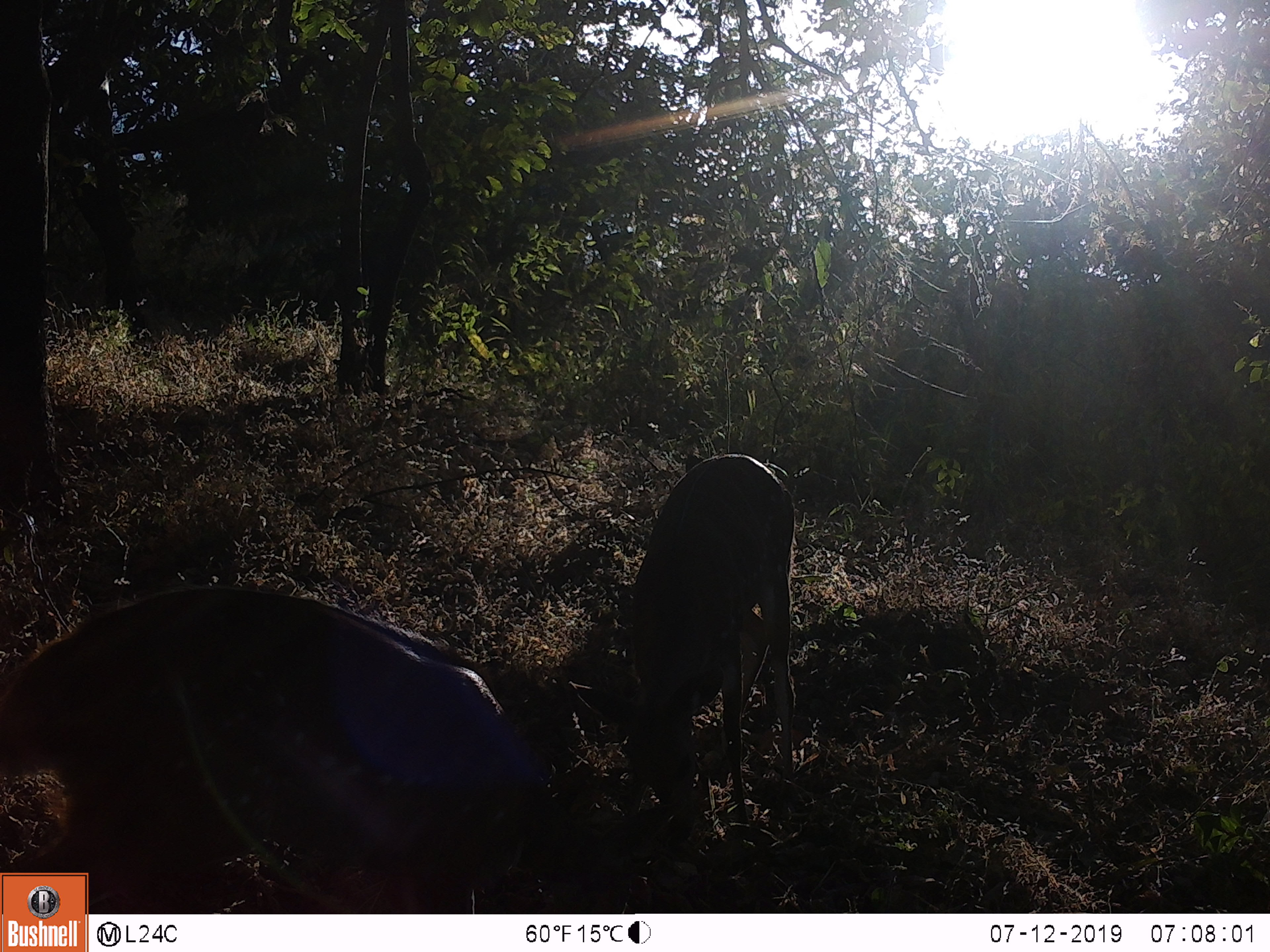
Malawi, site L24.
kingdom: Animalia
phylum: Chordata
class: Mammalia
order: Artiodactyla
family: Bovidae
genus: Tragelaphus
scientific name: Tragelaphus sylvaticus sylvaticus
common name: cape bushbuck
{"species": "cape bushbuck (Tragelaphus sylvaticus sylvaticus)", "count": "2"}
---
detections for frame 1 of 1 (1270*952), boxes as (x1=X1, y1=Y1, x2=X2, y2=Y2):
cape bushbuck: (x1=93, y1=575, x2=632, y2=911); (x1=586, y1=444, x2=806, y2=815)